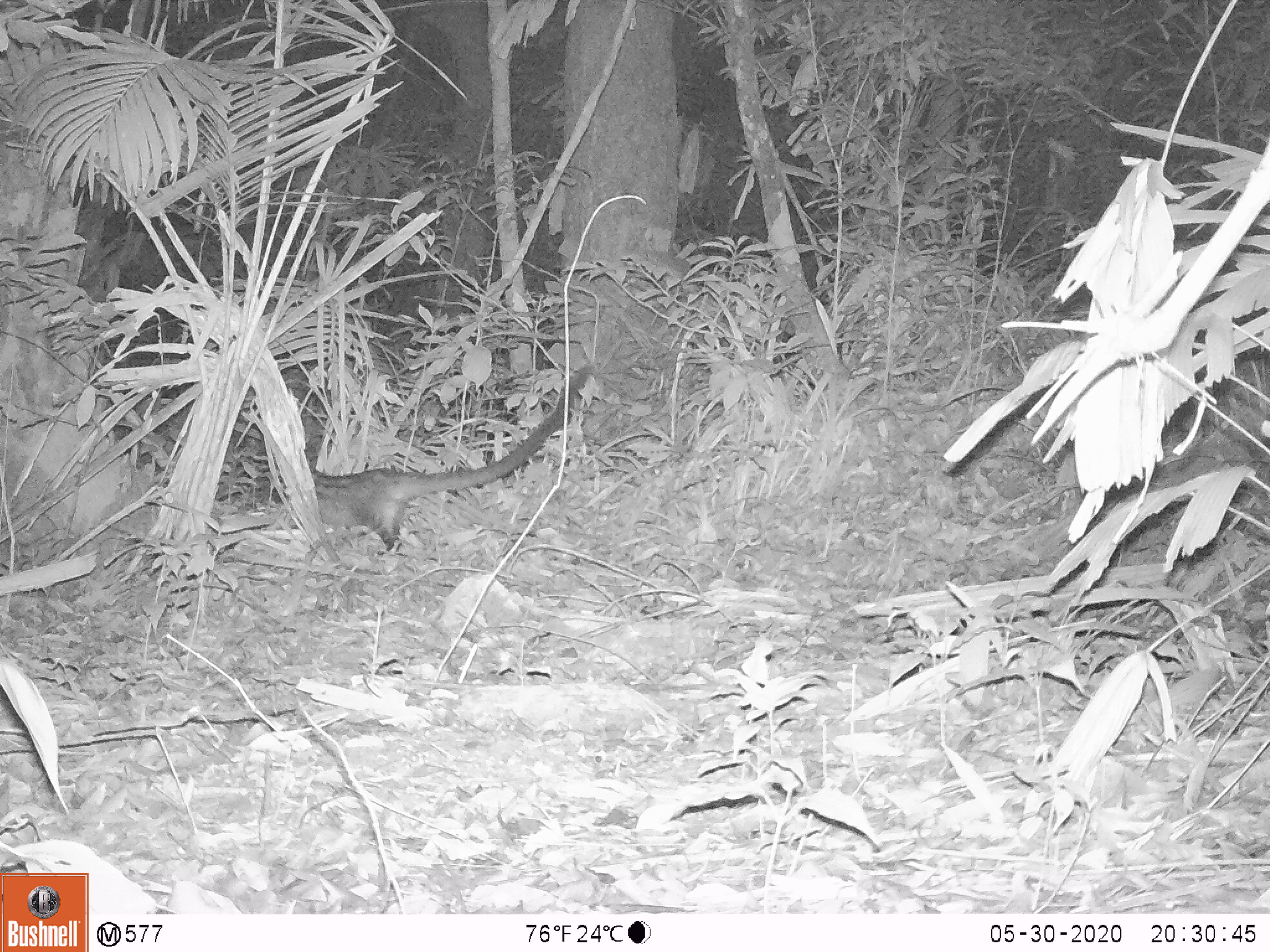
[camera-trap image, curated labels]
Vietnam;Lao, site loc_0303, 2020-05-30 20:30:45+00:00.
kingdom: Animalia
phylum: Chordata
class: Mammalia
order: Carnivora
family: Viverridae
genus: Paradoxurus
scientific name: Paradoxurus hermaphroditus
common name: common palm civet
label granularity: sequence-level